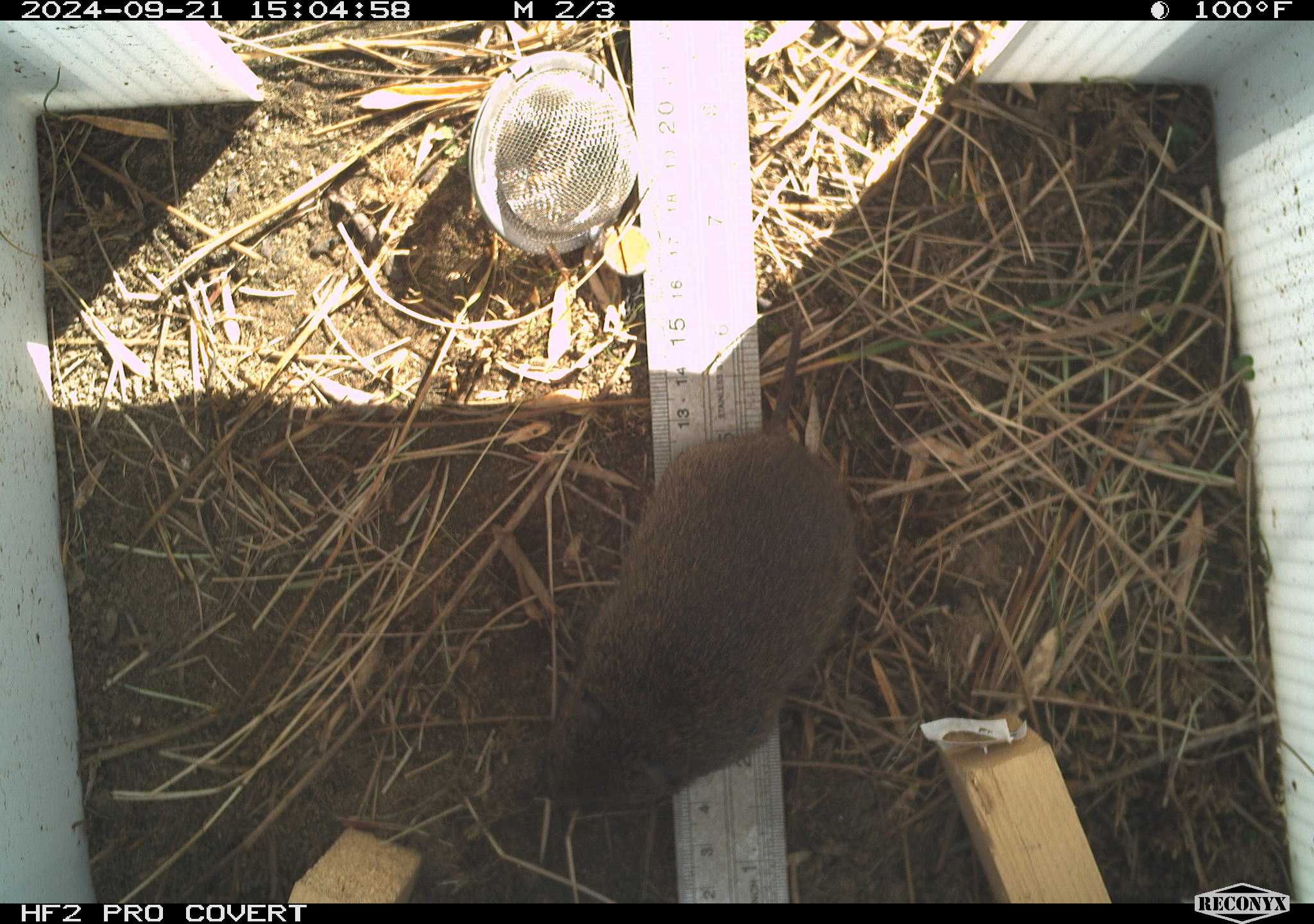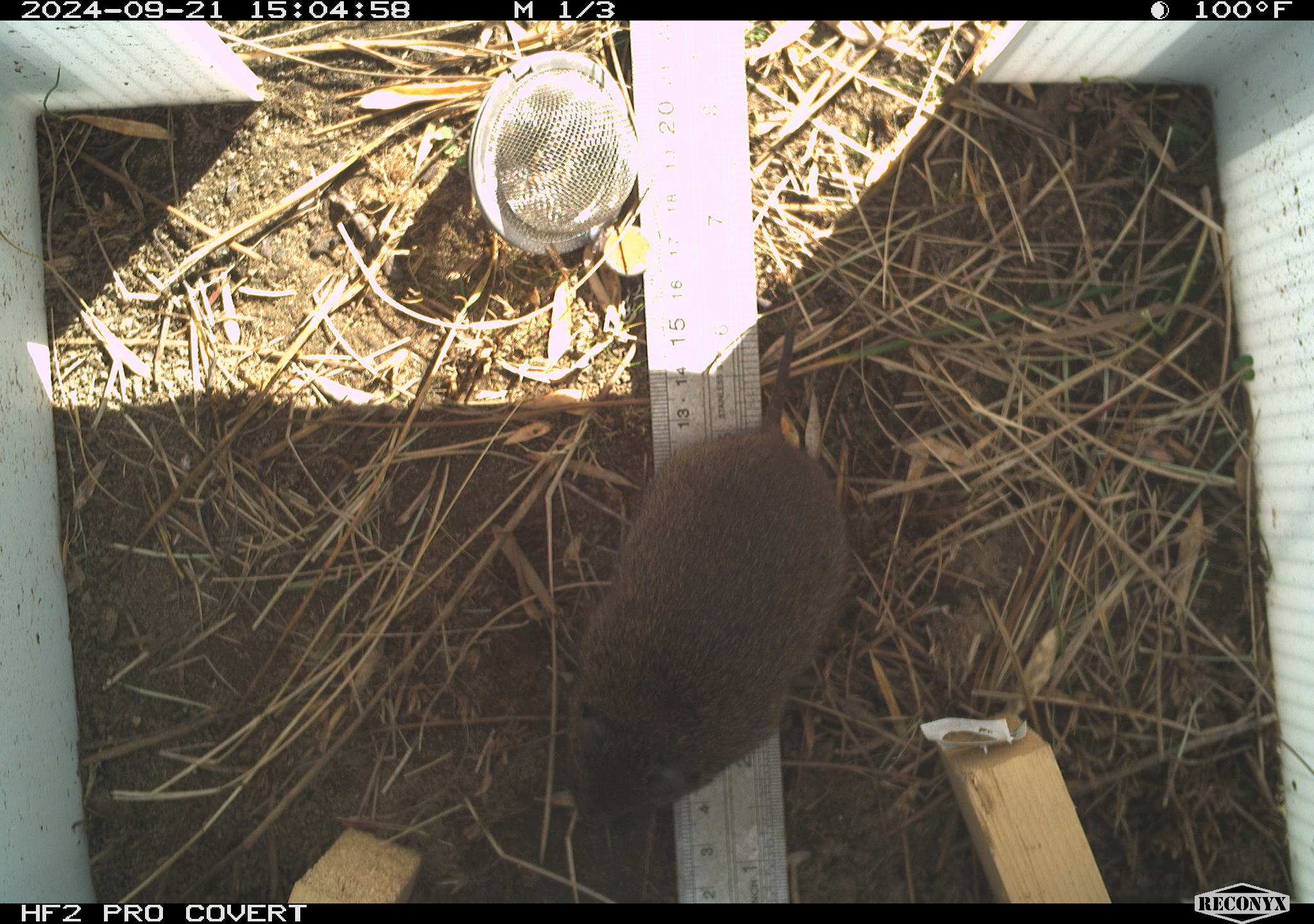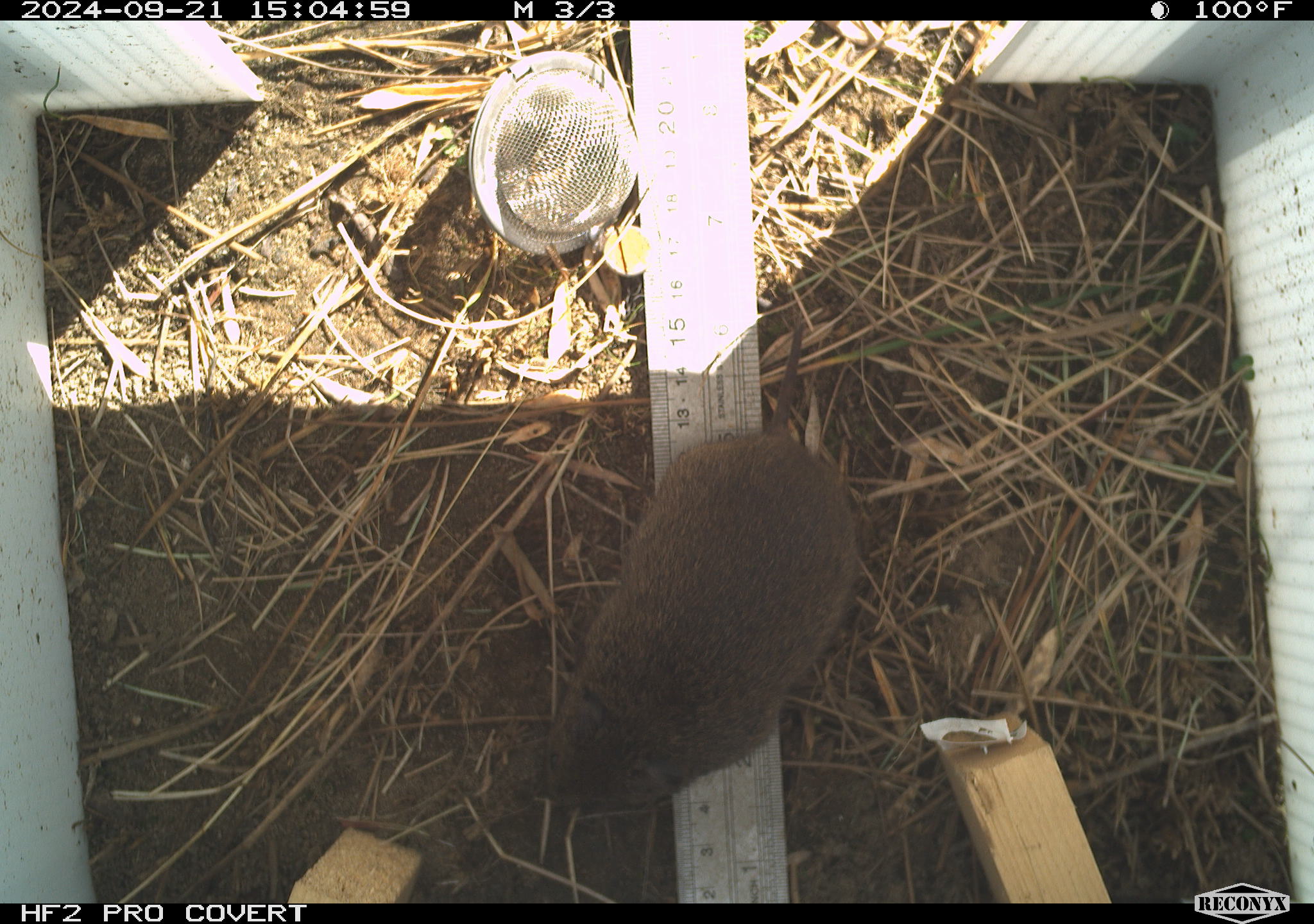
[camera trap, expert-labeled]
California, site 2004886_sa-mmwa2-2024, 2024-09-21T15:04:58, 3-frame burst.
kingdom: Animalia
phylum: Chordata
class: Mammalia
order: Rodentia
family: Cricetidae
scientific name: Arvicolinae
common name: voles, lemmings, and muskrats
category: arvicolinae subfamily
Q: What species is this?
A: Arvicolinae subfamily (voles, lemmings, and muskrats) (Arvicolinae).